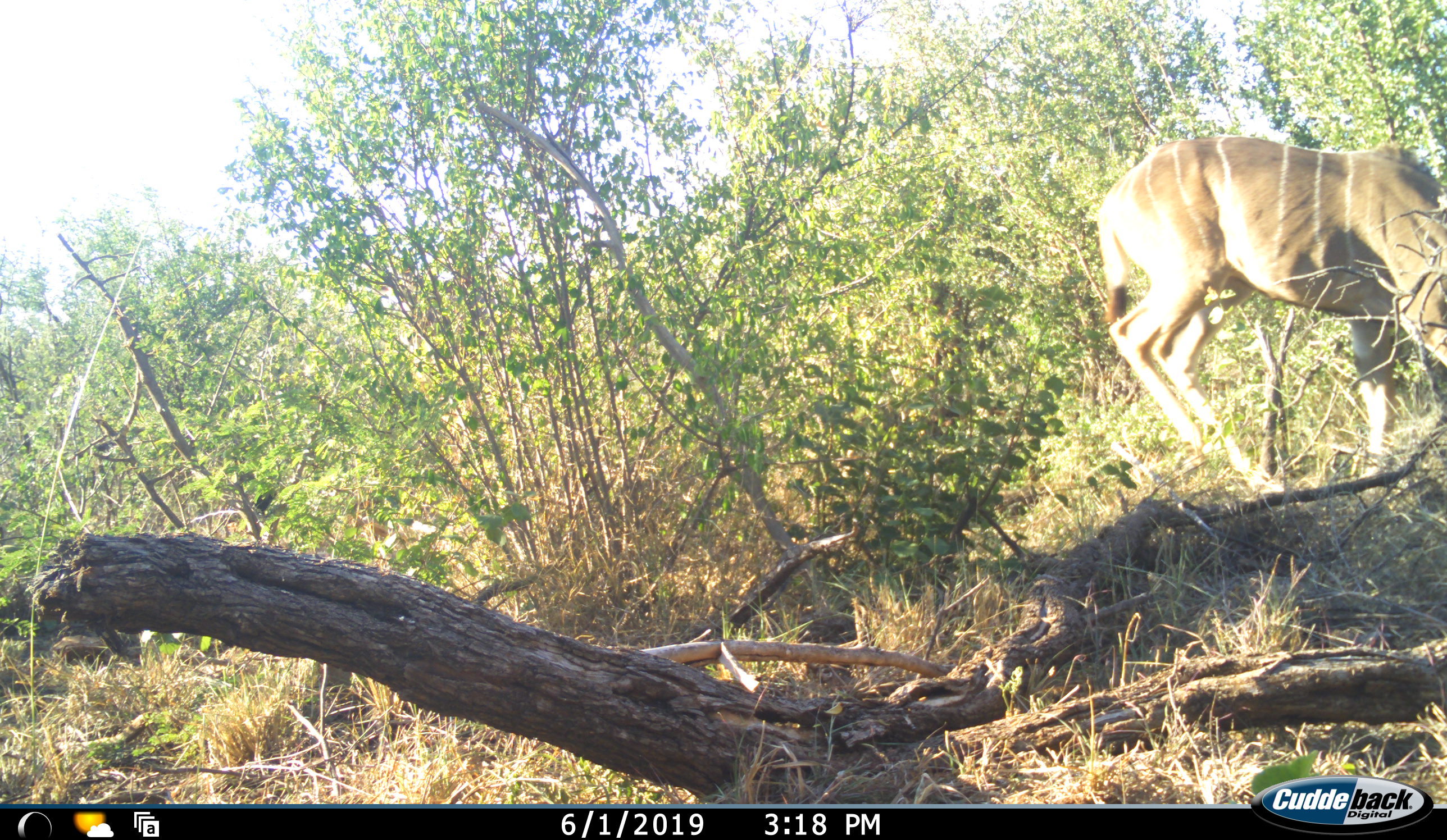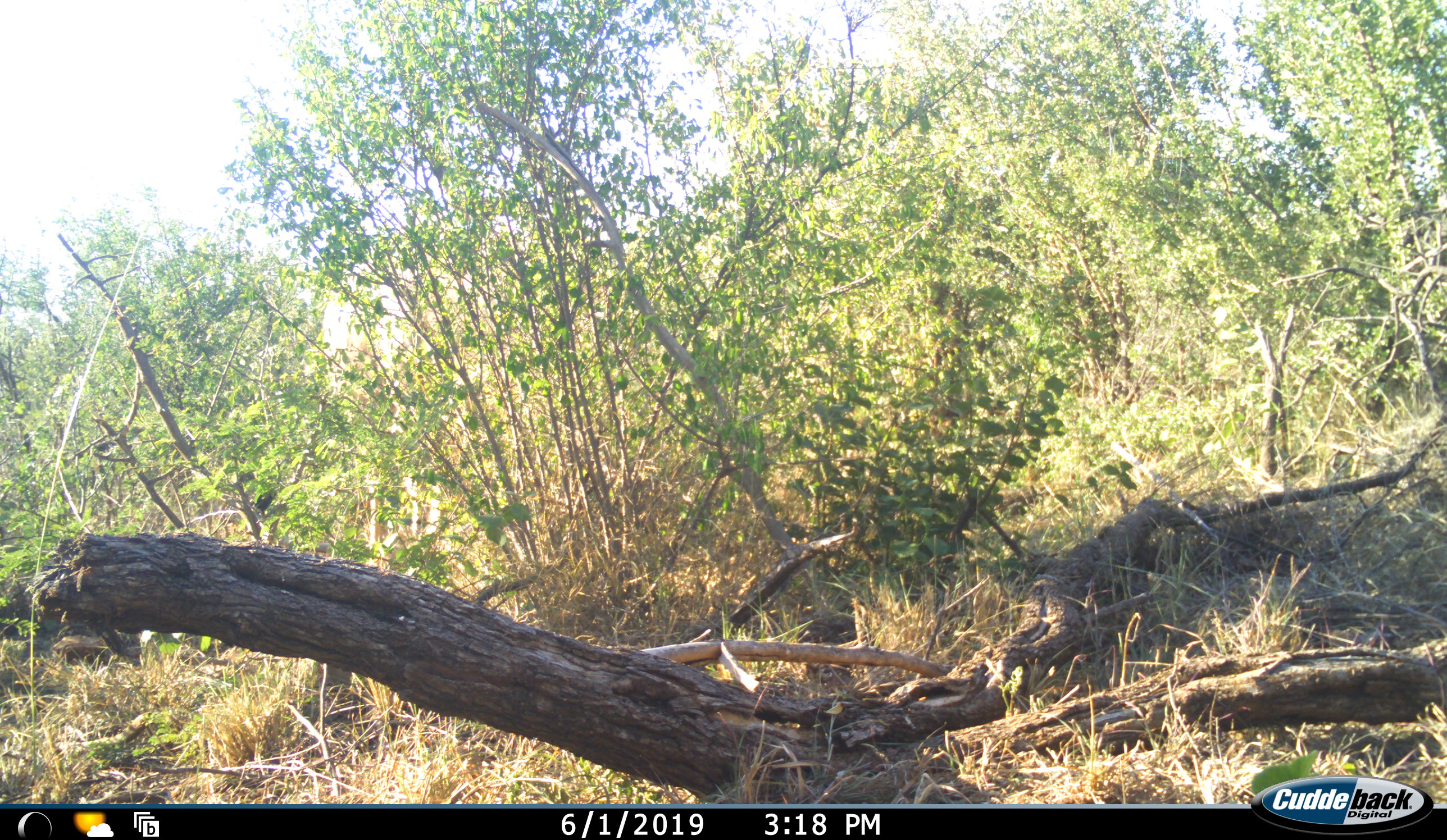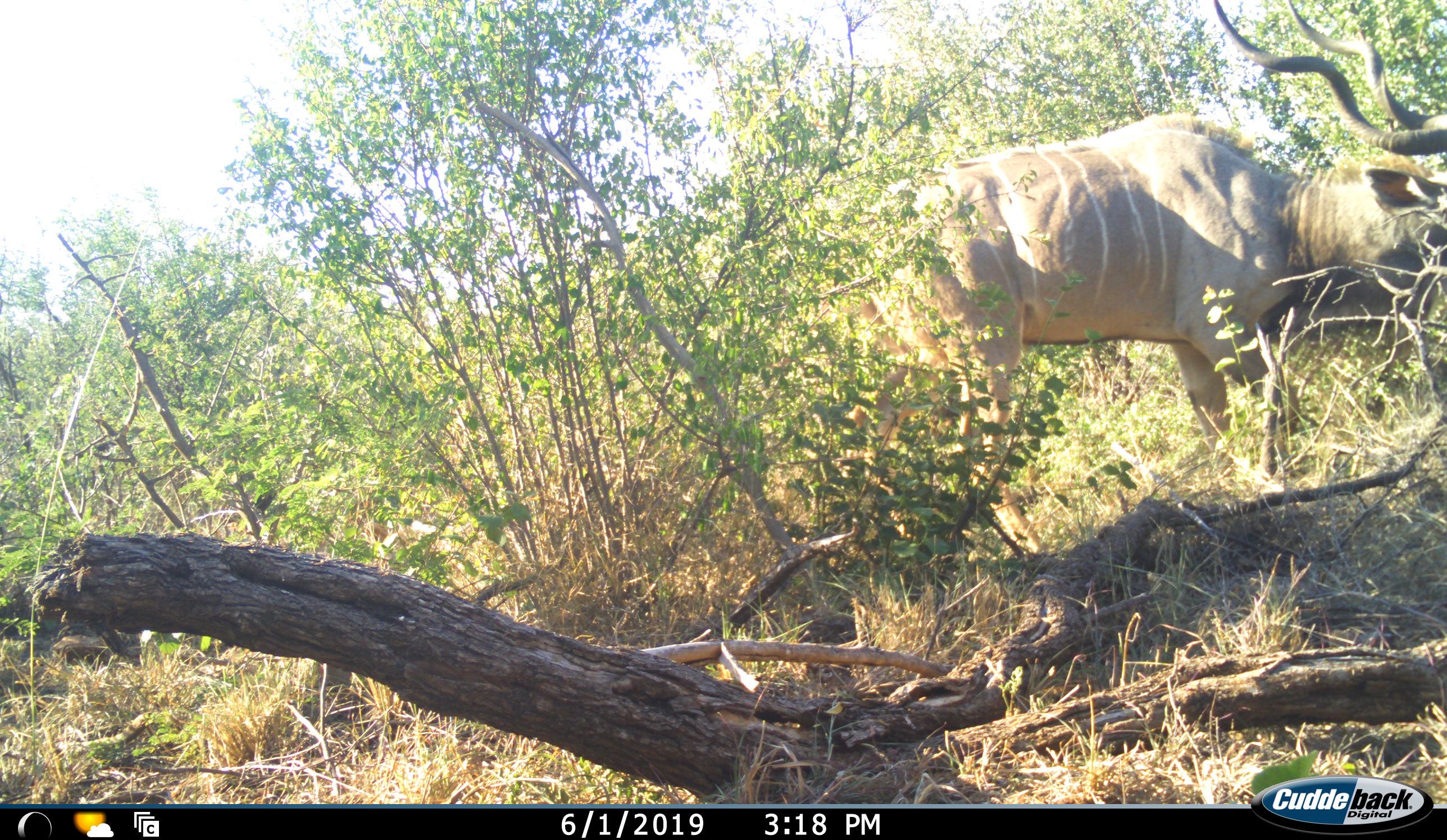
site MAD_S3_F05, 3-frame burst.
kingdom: Animalia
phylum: Chordata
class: Mammalia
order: Artiodactyla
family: Bovidae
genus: Tragelaphus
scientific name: Tragelaphus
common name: kudu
Kudu (Tragelaphus), count 1. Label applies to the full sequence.